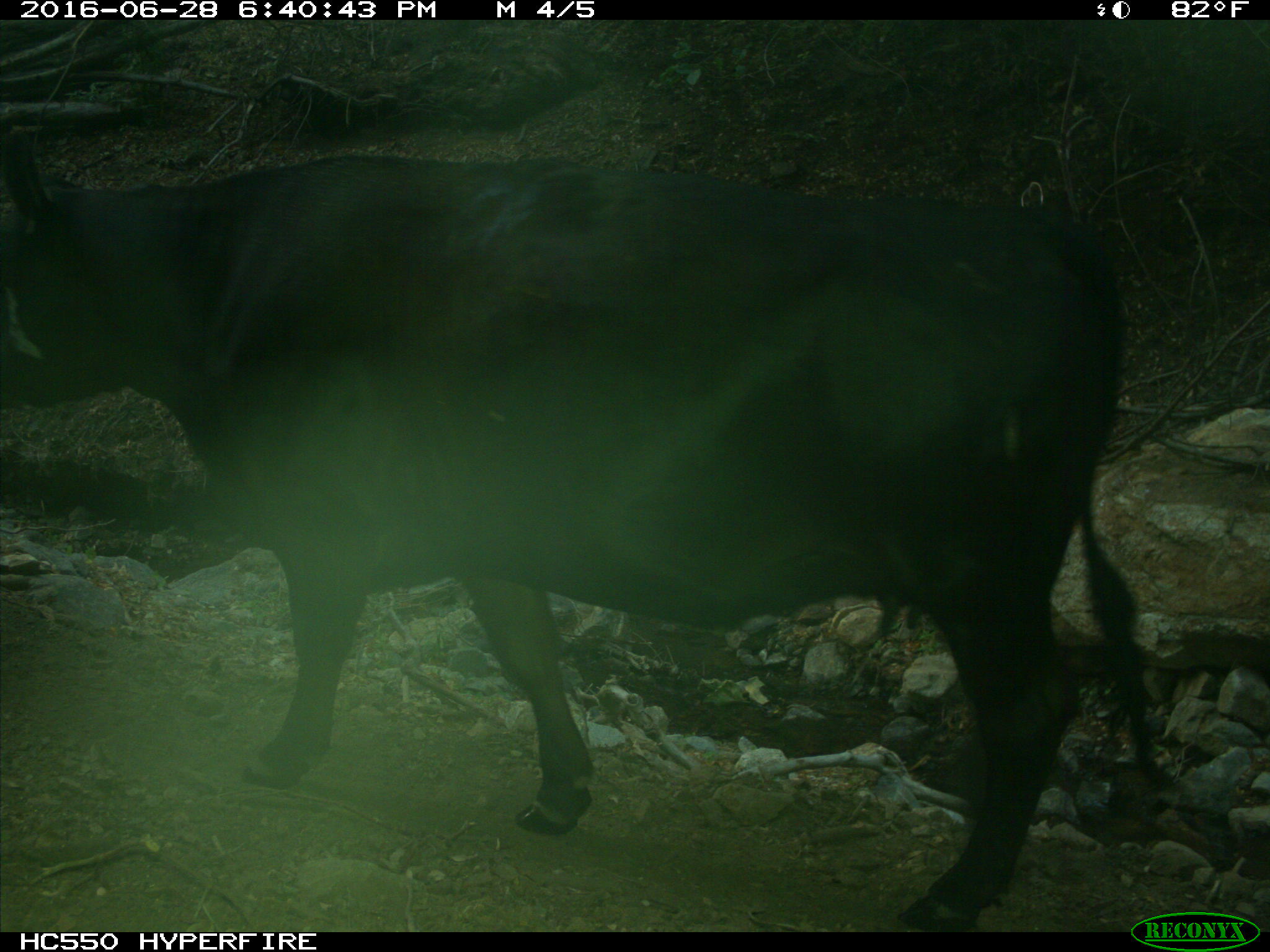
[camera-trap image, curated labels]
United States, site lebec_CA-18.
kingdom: Animalia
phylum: Chordata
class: Mammalia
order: Artiodactyla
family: Bovidae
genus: Bos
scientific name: Bos taurus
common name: domestic cow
Bos taurus (domestic cow).